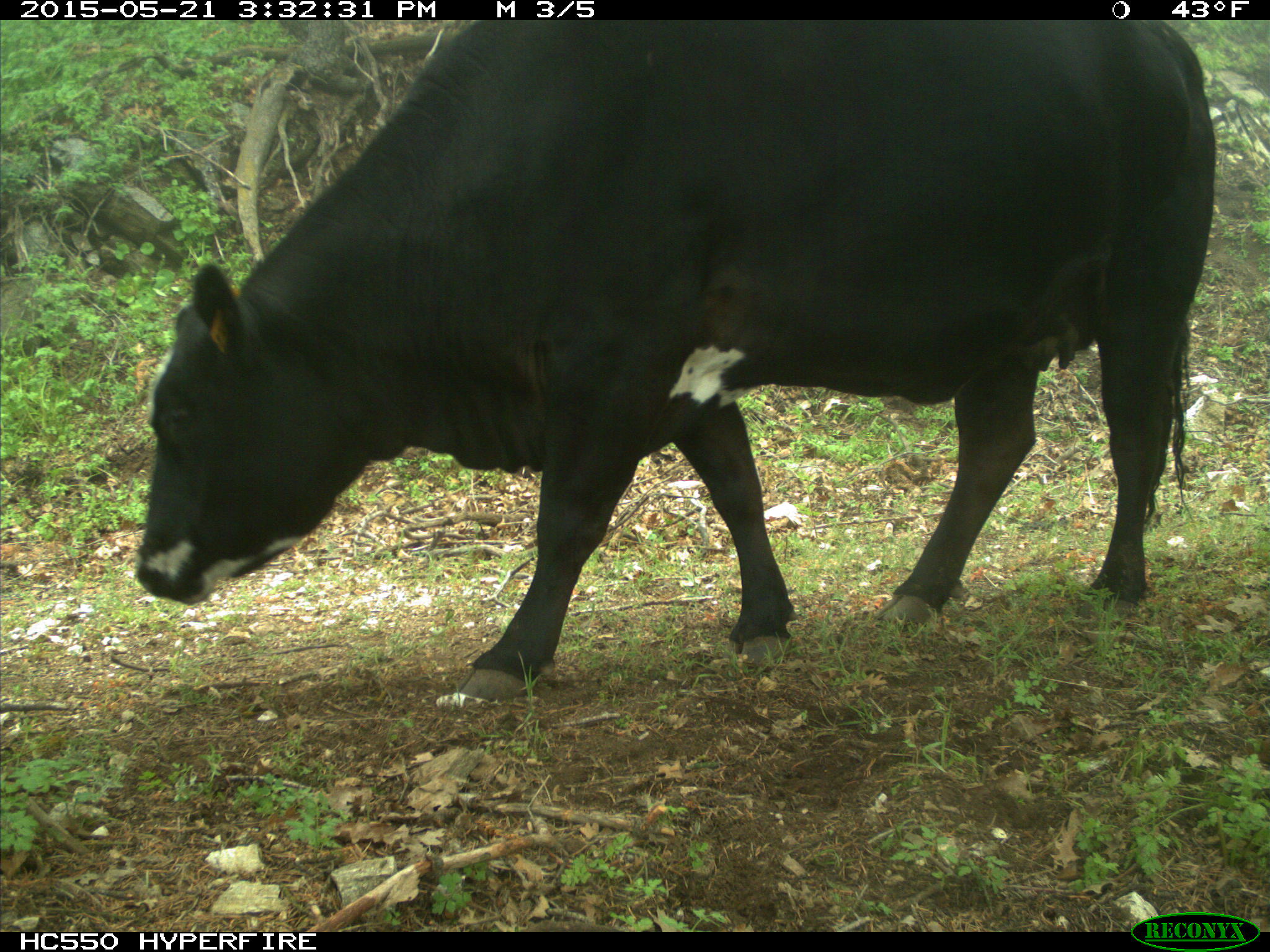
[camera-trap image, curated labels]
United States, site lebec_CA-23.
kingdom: Animalia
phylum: Chordata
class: Mammalia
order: Artiodactyla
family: Bovidae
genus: Bos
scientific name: Bos taurus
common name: domestic cow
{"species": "Bos taurus (domestic cow)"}